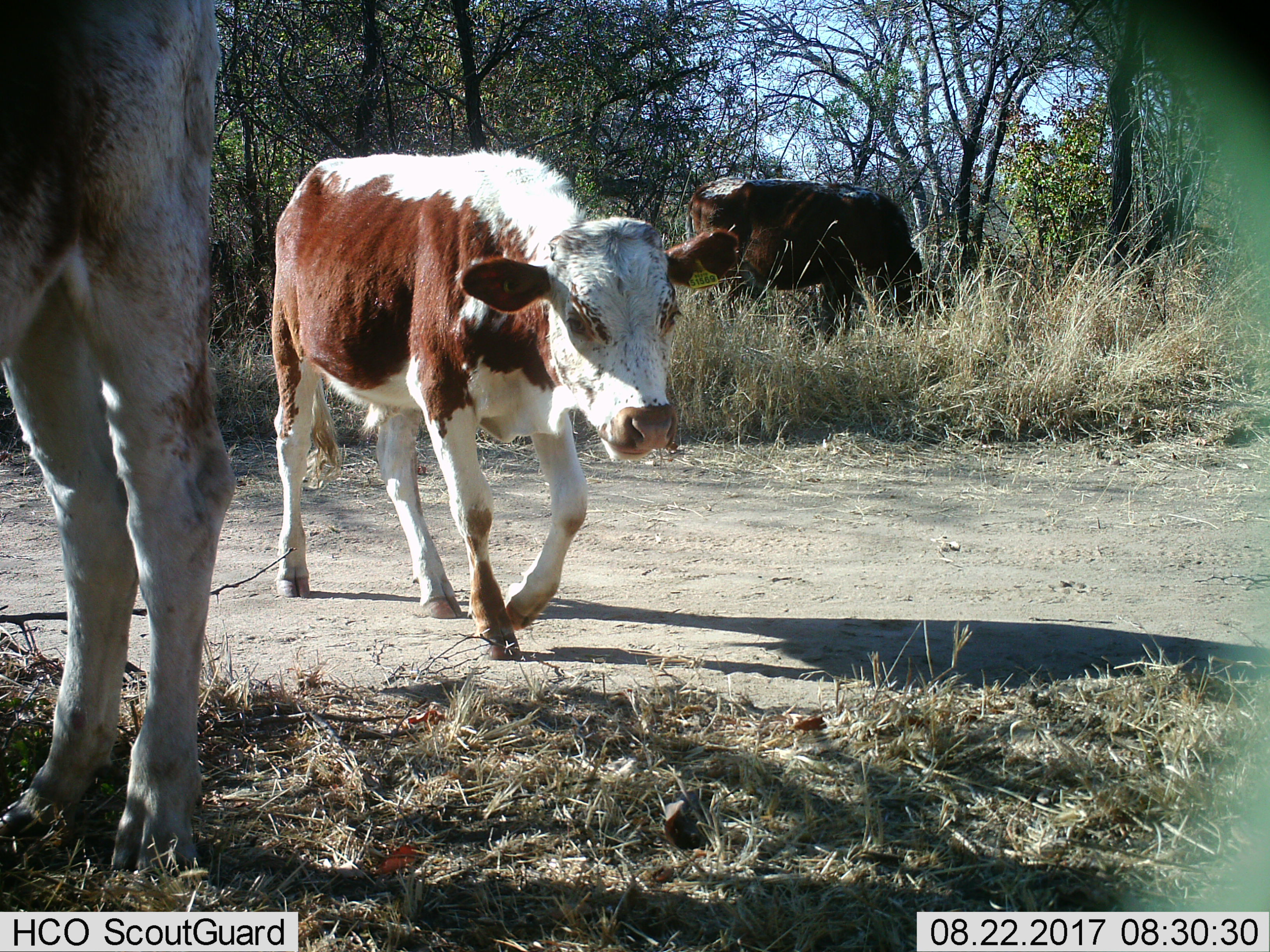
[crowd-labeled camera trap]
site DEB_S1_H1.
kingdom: Animalia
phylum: Chordata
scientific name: Vertebrata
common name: domestic animal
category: domesticanimal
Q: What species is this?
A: Domesticanimal (domestic animal) (Vertebrata).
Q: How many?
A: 4.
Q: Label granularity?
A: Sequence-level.